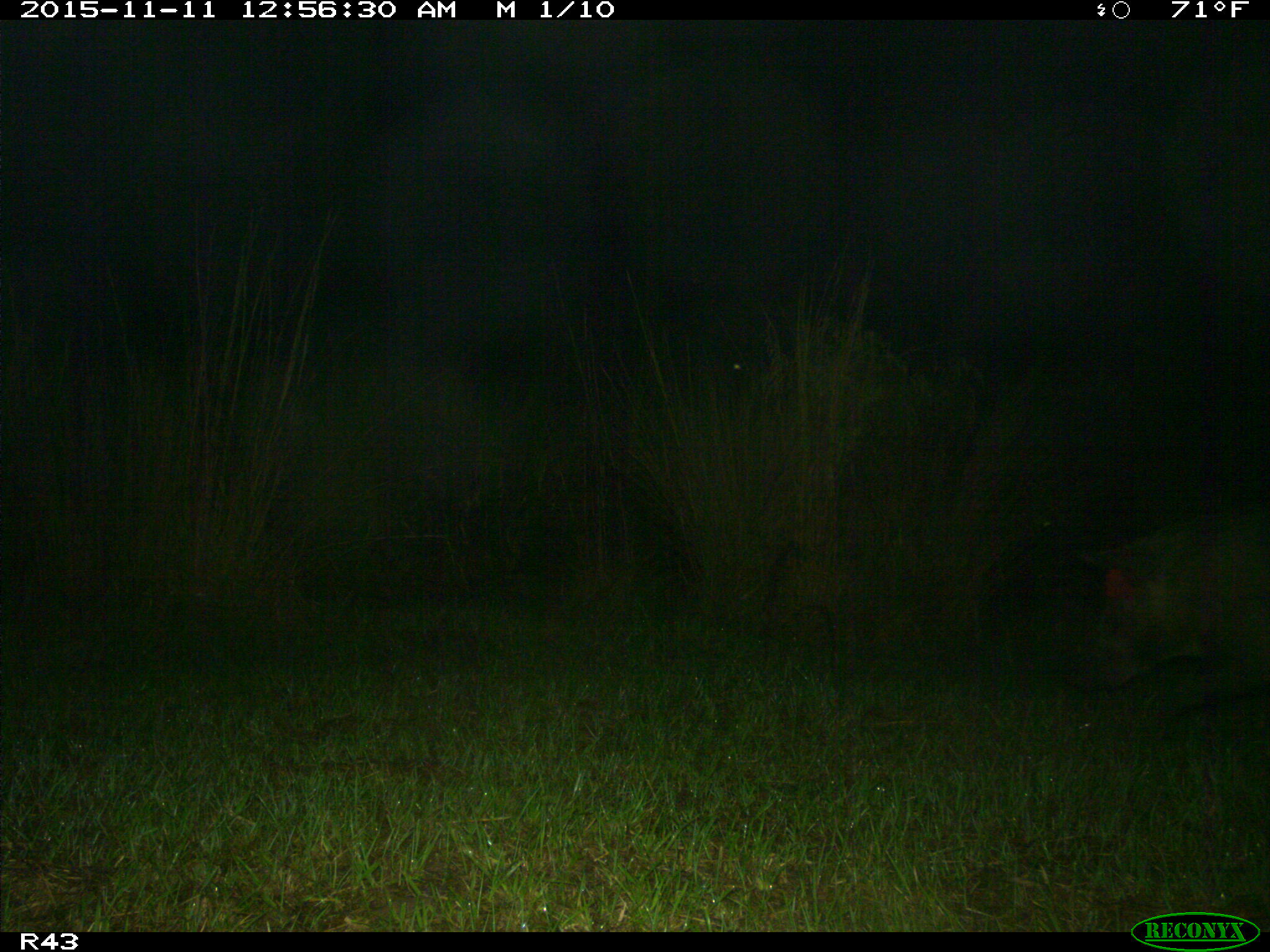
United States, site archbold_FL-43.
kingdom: Animalia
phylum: Chordata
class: Mammalia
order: Artiodactyla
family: Suidae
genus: Sus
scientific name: Sus scrofa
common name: wild boar